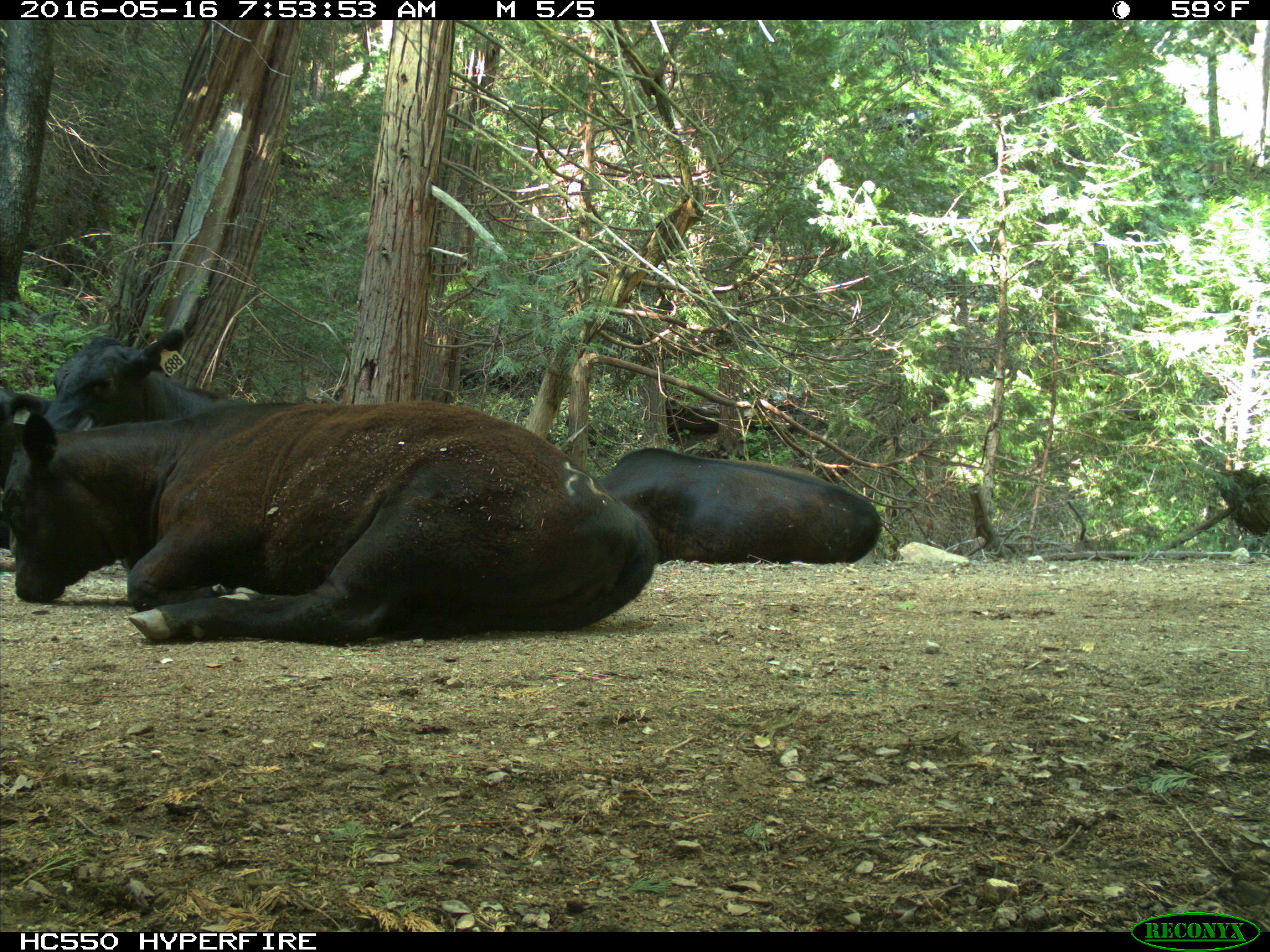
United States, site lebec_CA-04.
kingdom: Animalia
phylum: Chordata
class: Mammalia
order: Artiodactyla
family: Bovidae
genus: Bos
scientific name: Bos taurus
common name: domestic cow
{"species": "Bos taurus (domestic cow)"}